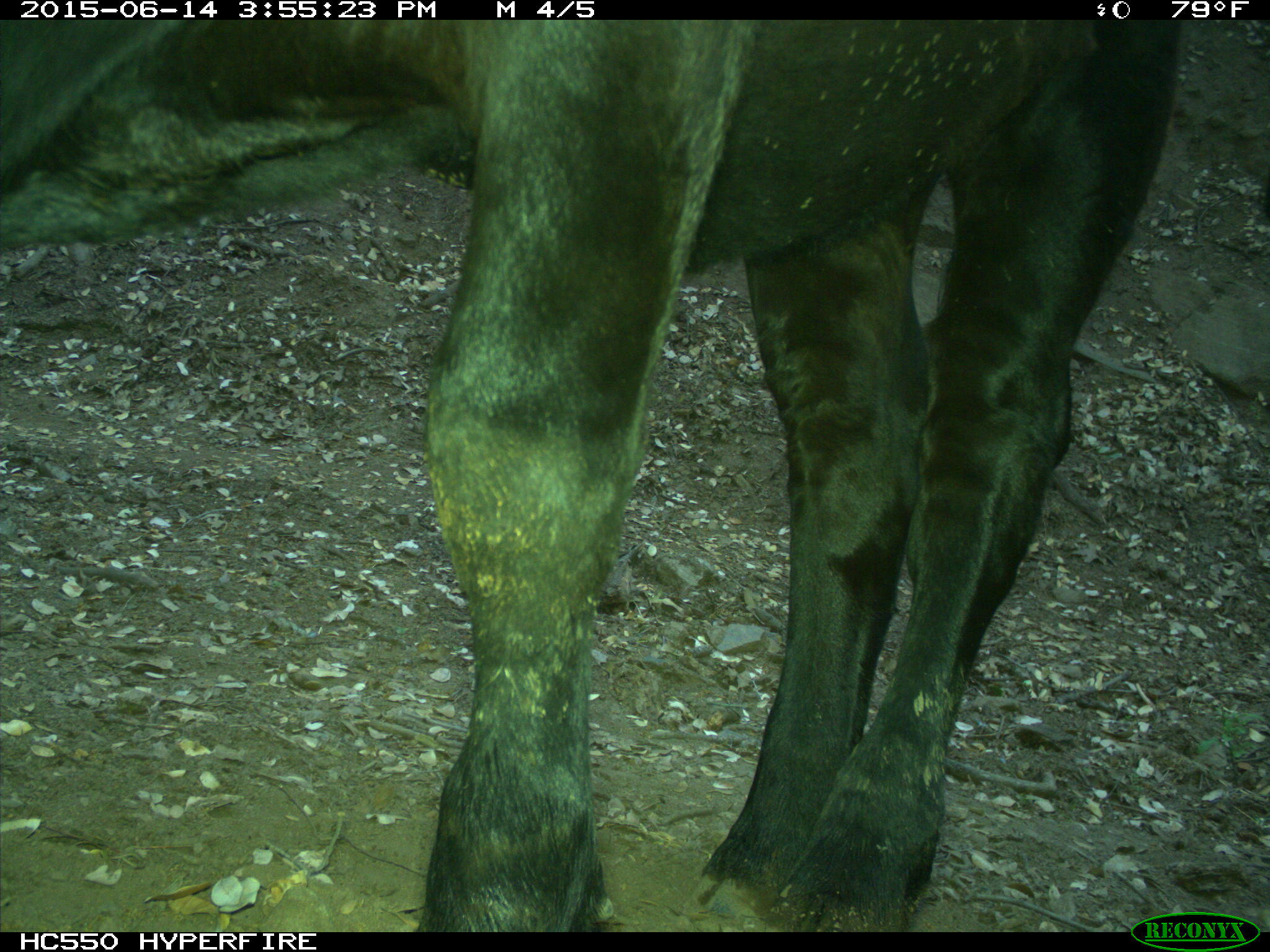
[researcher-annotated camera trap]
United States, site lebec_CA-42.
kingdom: Animalia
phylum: Chordata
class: Mammalia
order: Artiodactyla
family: Bovidae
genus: Bos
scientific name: Bos taurus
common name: domestic cow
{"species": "Bos taurus (domestic cow)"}